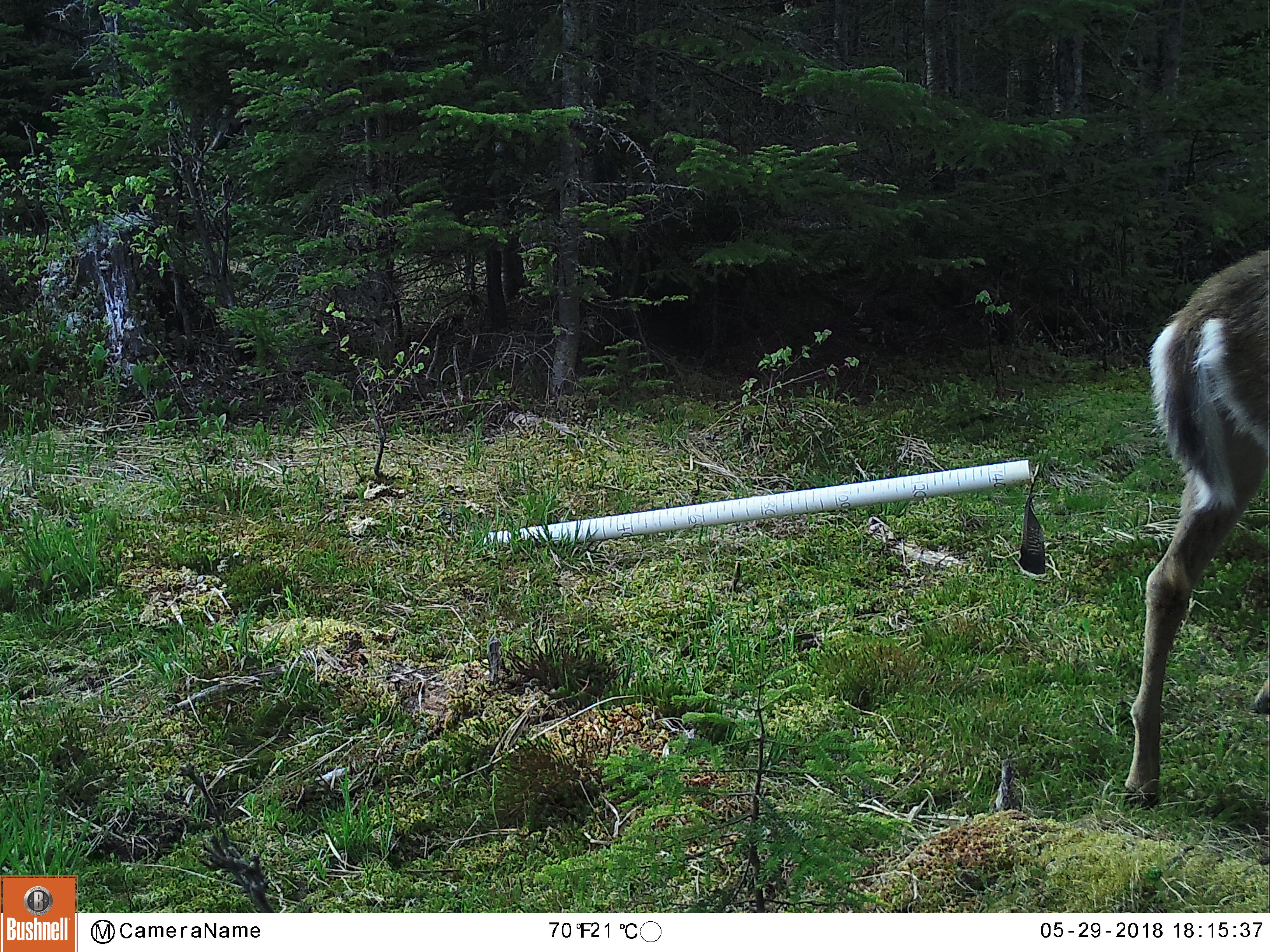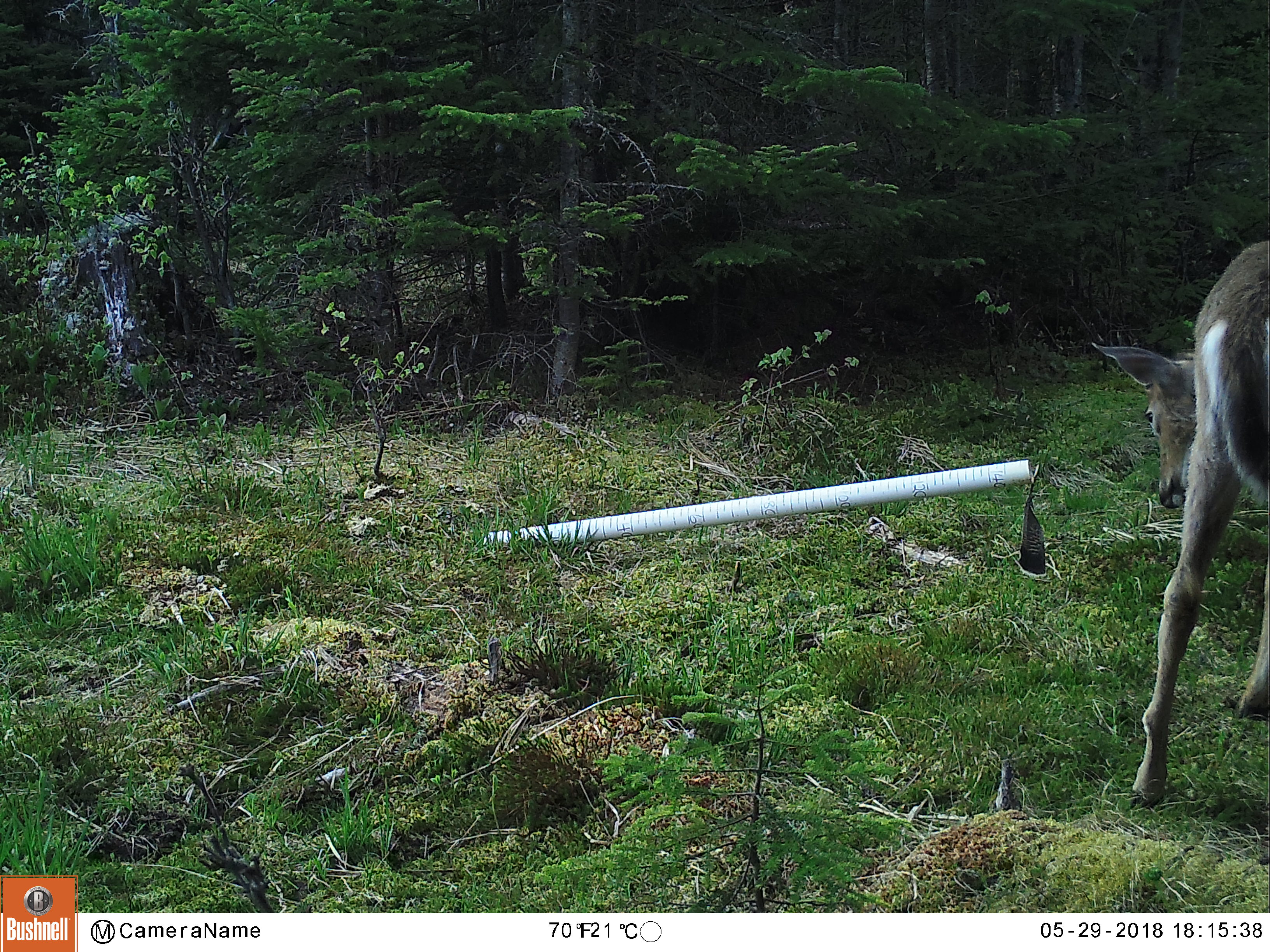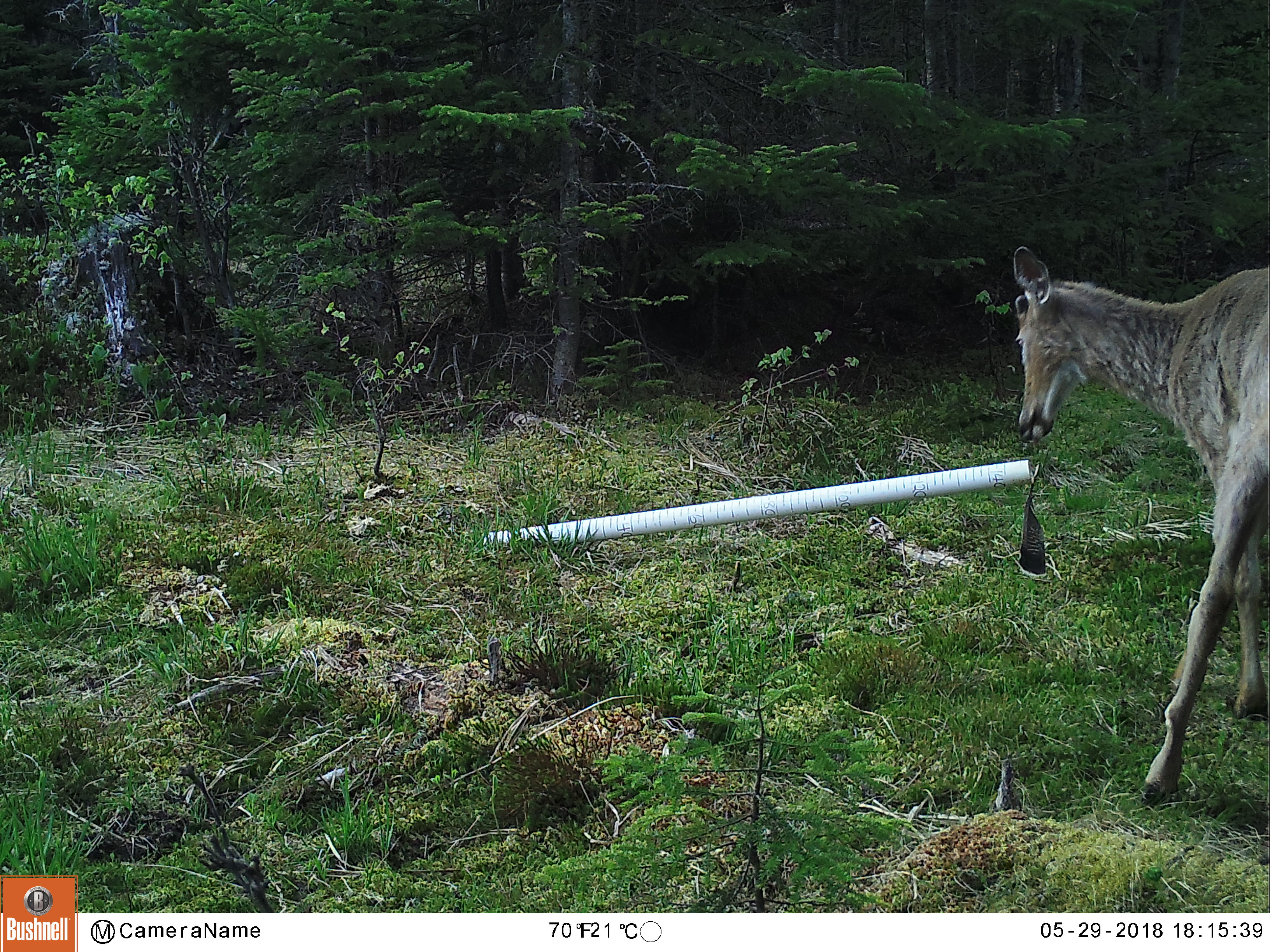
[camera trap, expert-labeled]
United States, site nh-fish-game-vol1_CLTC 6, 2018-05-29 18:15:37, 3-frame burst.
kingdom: Animalia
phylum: Chordata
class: Mammalia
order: Artiodactyla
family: Cervidae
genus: Odocoileus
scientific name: Odocoileus virginianus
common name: white-tailed deer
White-tailed deer (Odocoileus virginianus).